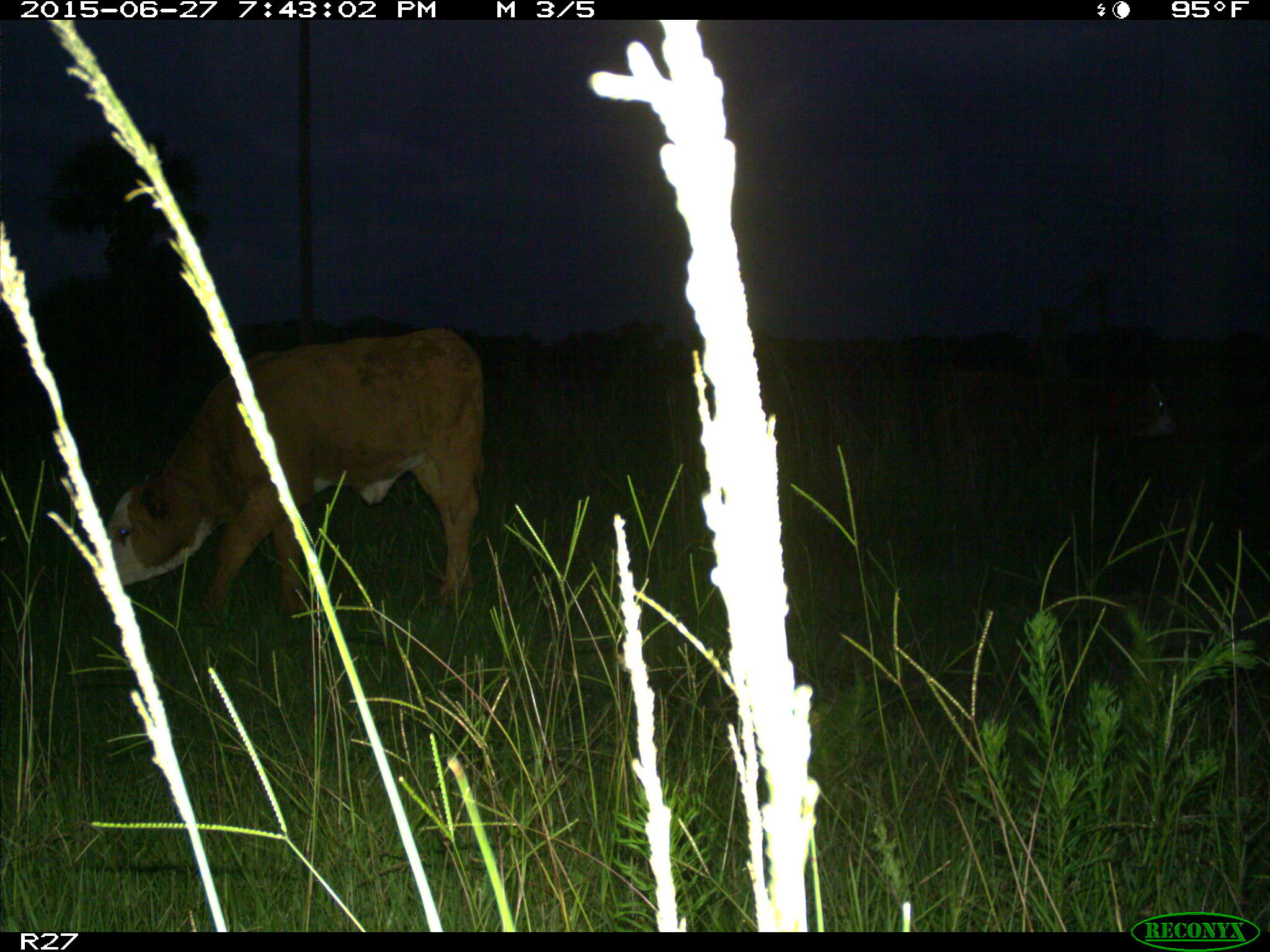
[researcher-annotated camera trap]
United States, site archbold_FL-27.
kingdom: Animalia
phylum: Chordata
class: Mammalia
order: Artiodactyla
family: Bovidae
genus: Bos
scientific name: Bos taurus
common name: domestic cow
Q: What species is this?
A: Bos taurus (domestic cow).